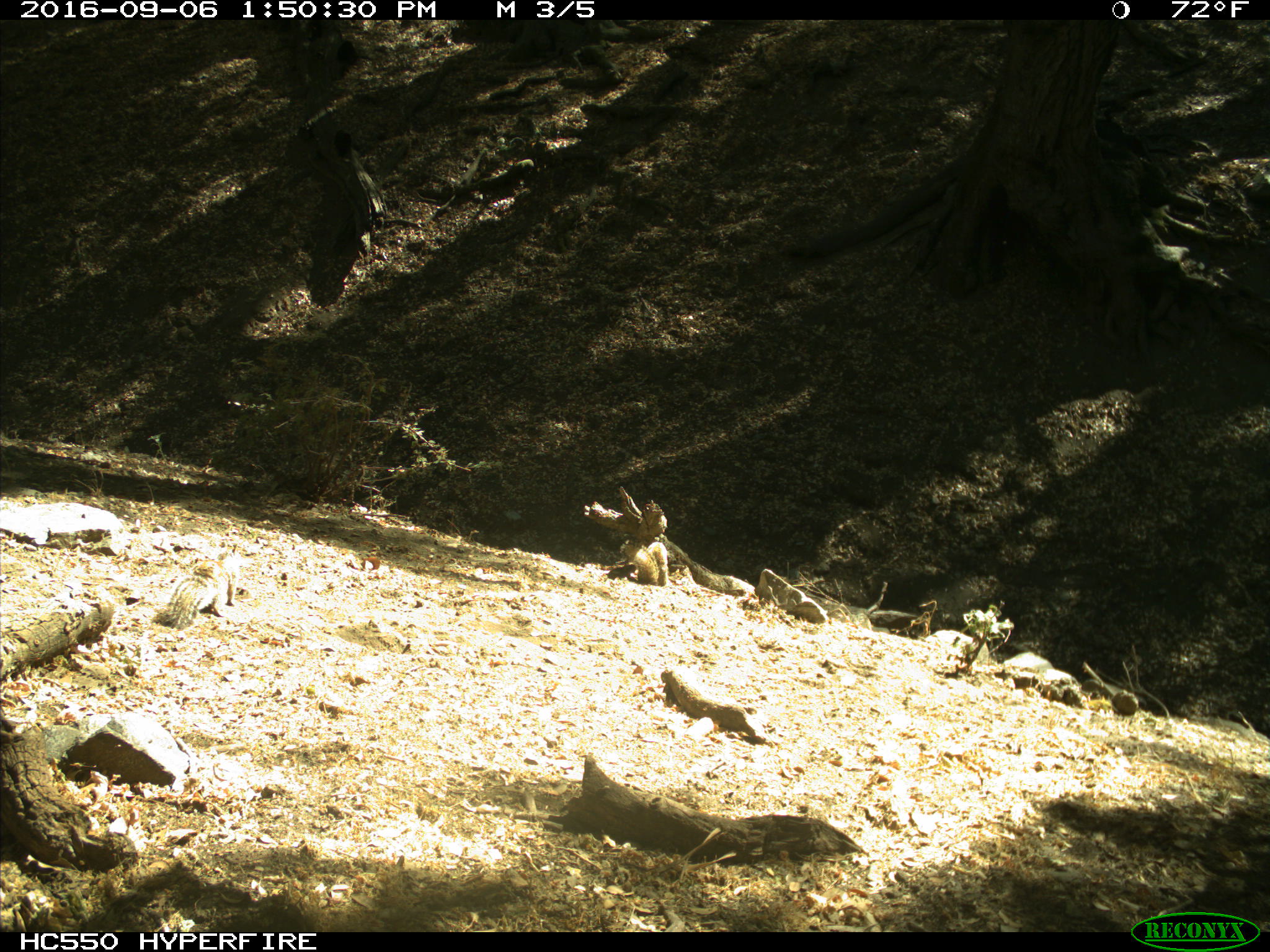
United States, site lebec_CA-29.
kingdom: Animalia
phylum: Chordata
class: Mammalia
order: Rodentia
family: Sciuridae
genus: Otospermophilus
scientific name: Otospermophilus beecheyi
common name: california ground squirrel